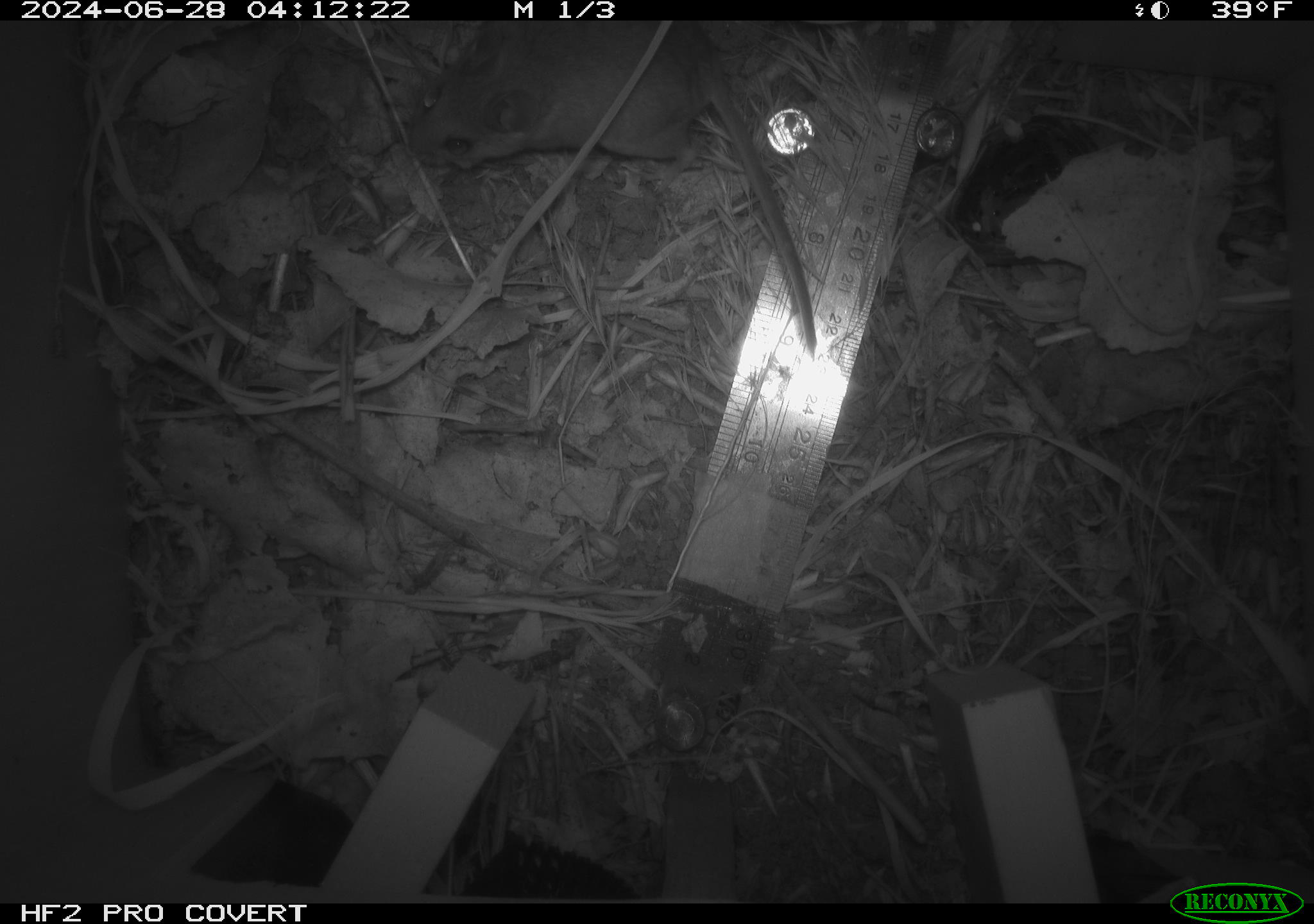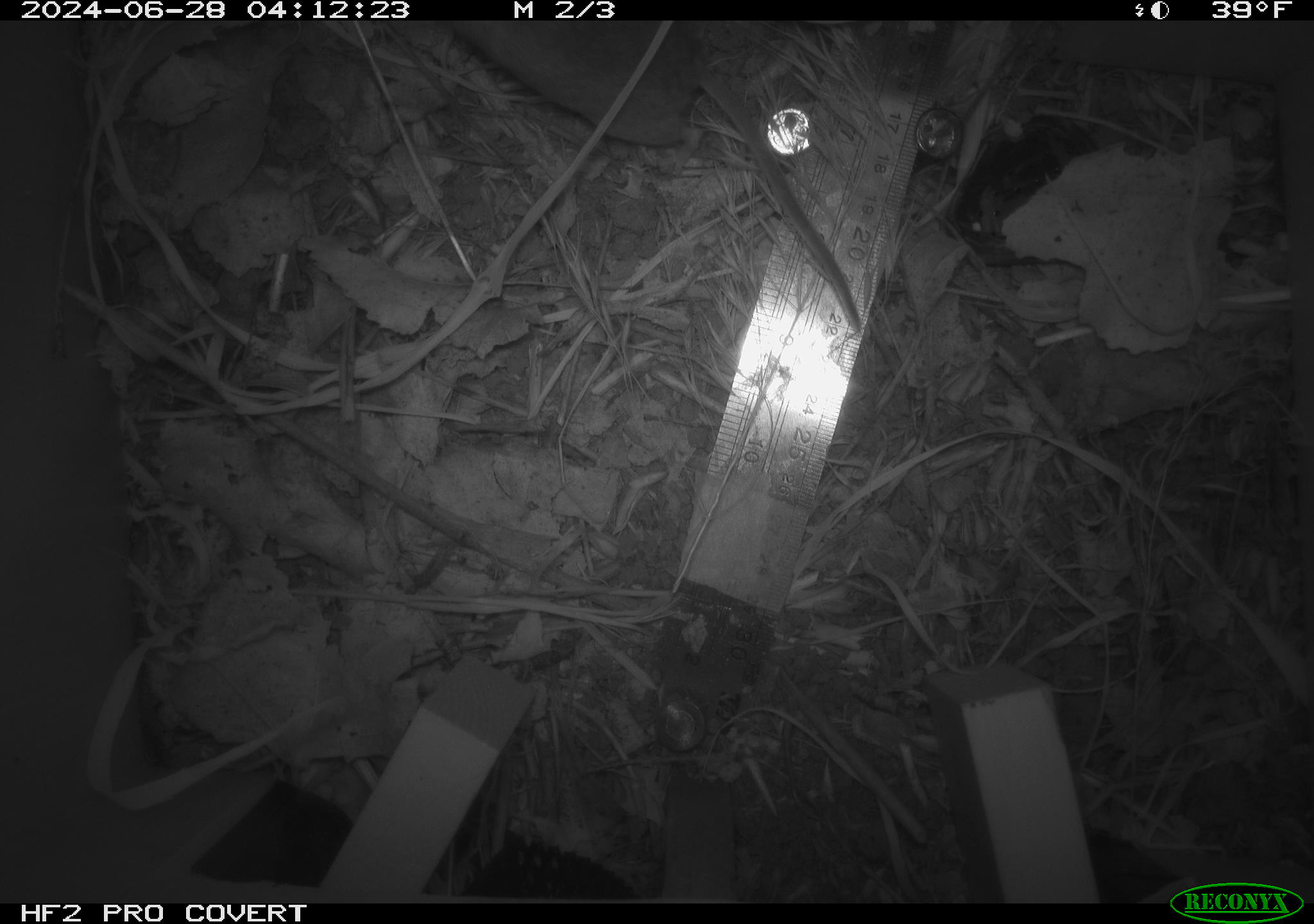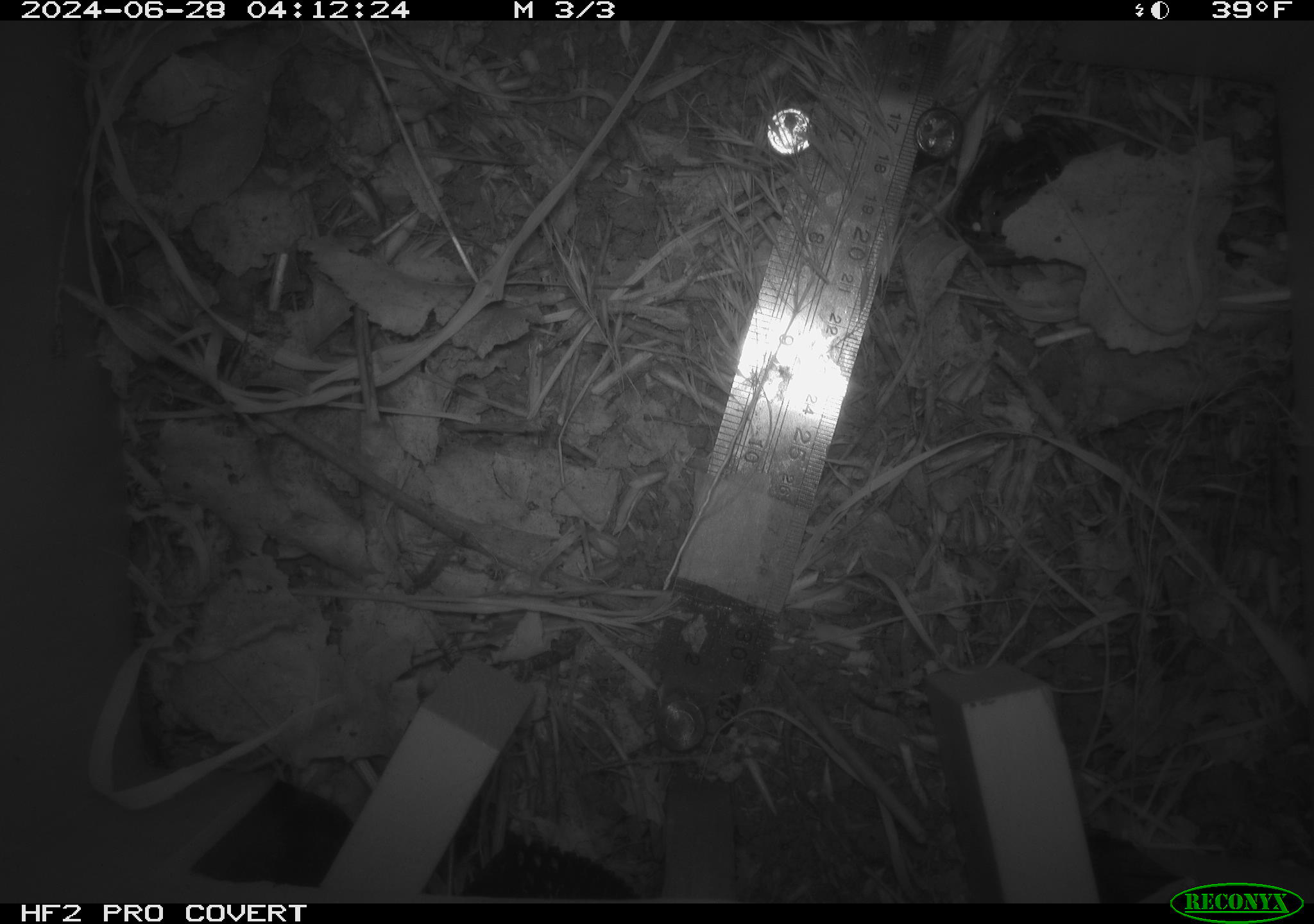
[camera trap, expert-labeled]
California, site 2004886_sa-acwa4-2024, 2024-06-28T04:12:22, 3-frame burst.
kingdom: Animalia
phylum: Chordata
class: Mammalia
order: Rodentia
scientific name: Rodentia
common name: mouse species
Mouse species (Rodentia).